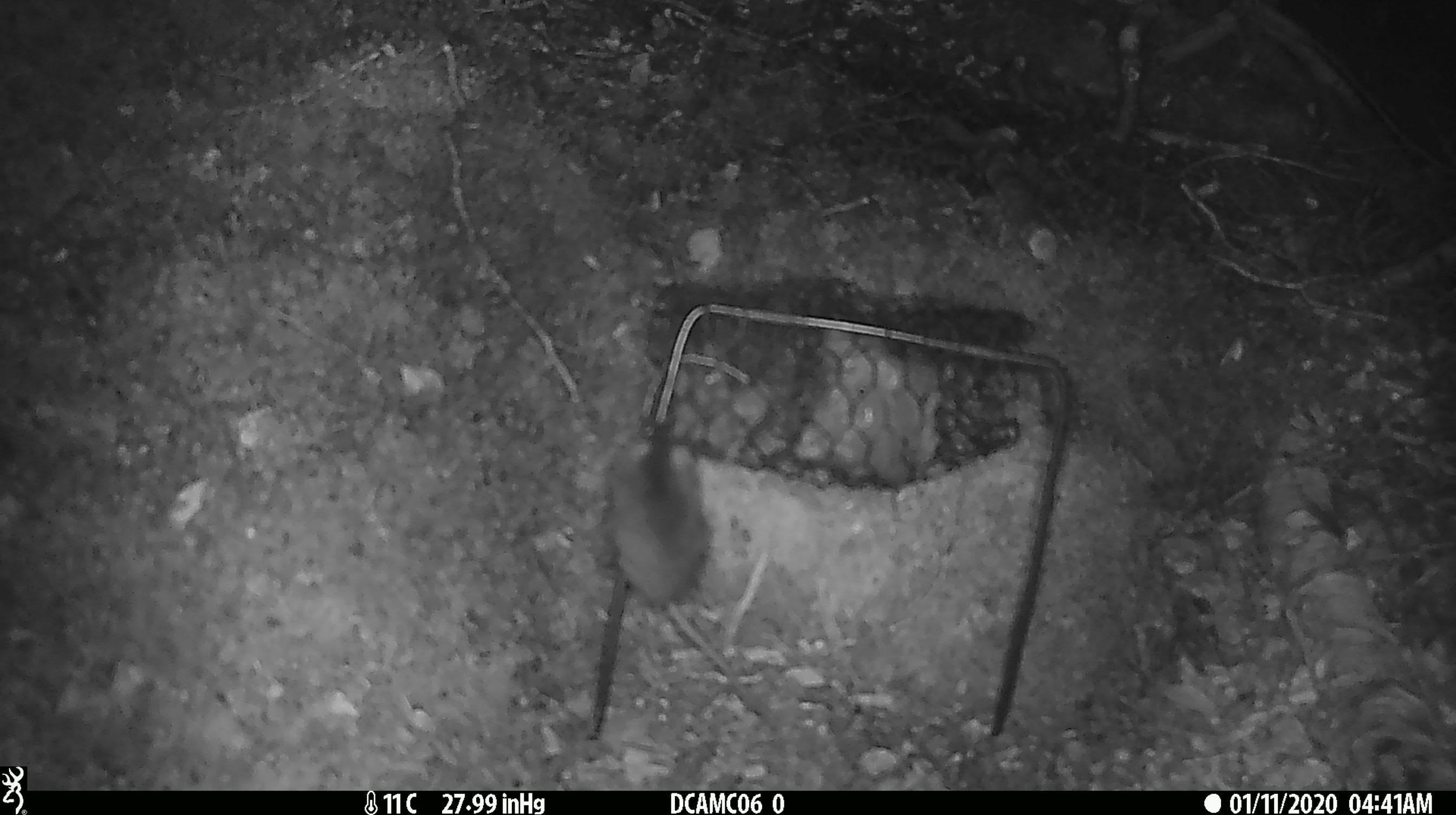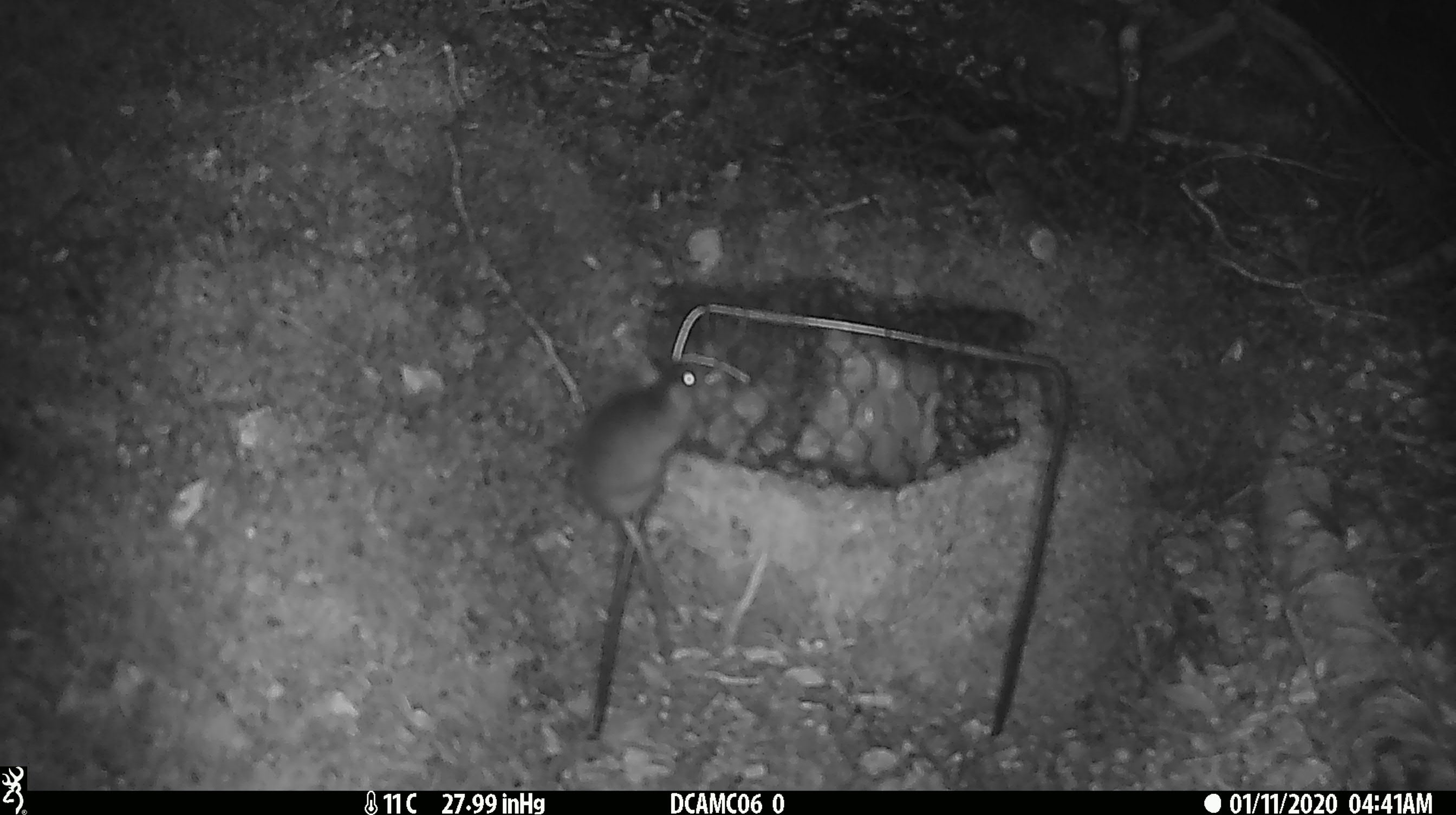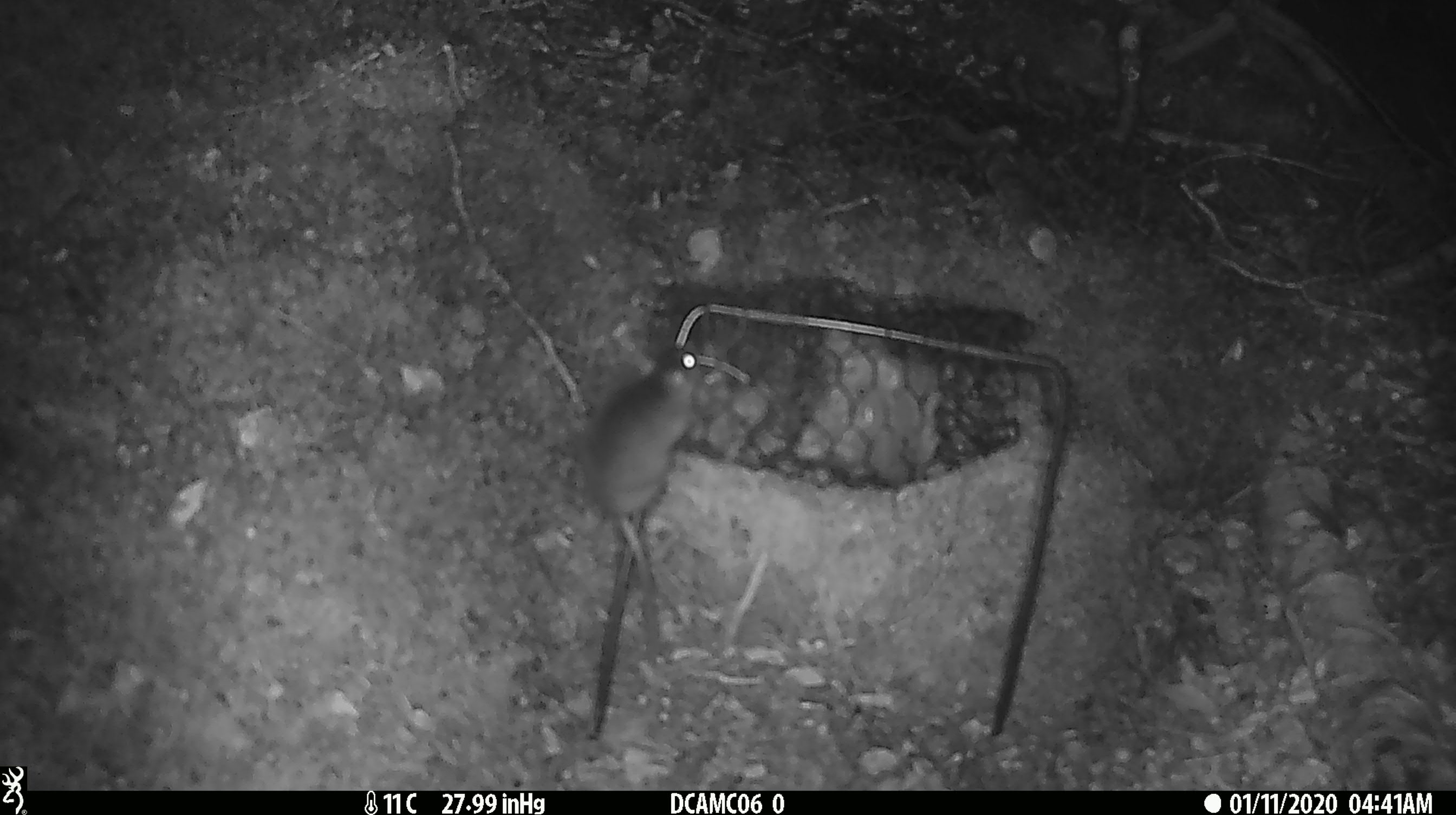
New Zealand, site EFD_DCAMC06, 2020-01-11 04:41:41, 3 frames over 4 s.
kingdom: Animalia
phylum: Chordata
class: Mammalia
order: Rodentia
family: Muridae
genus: Mus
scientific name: Mus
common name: mouse